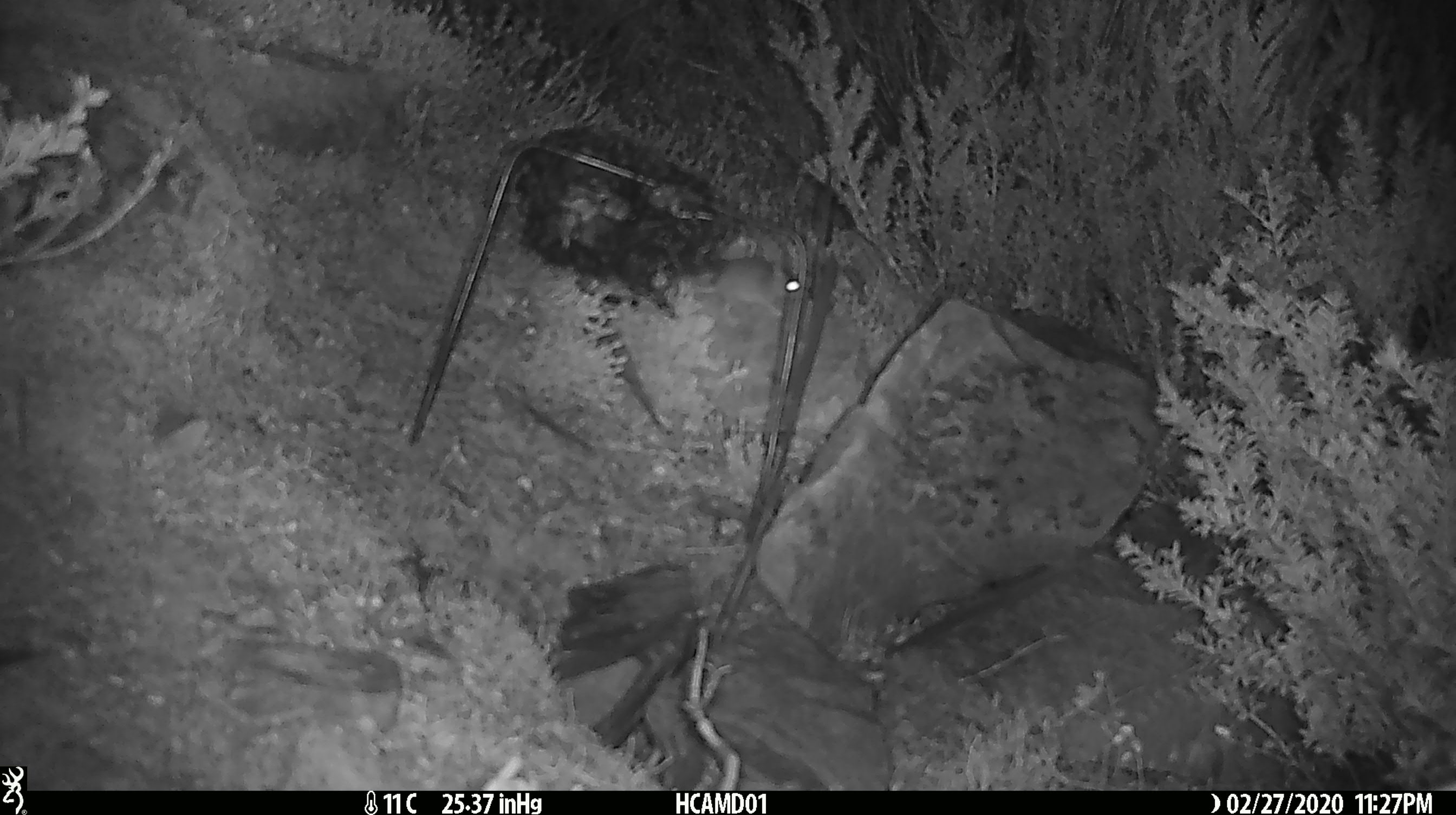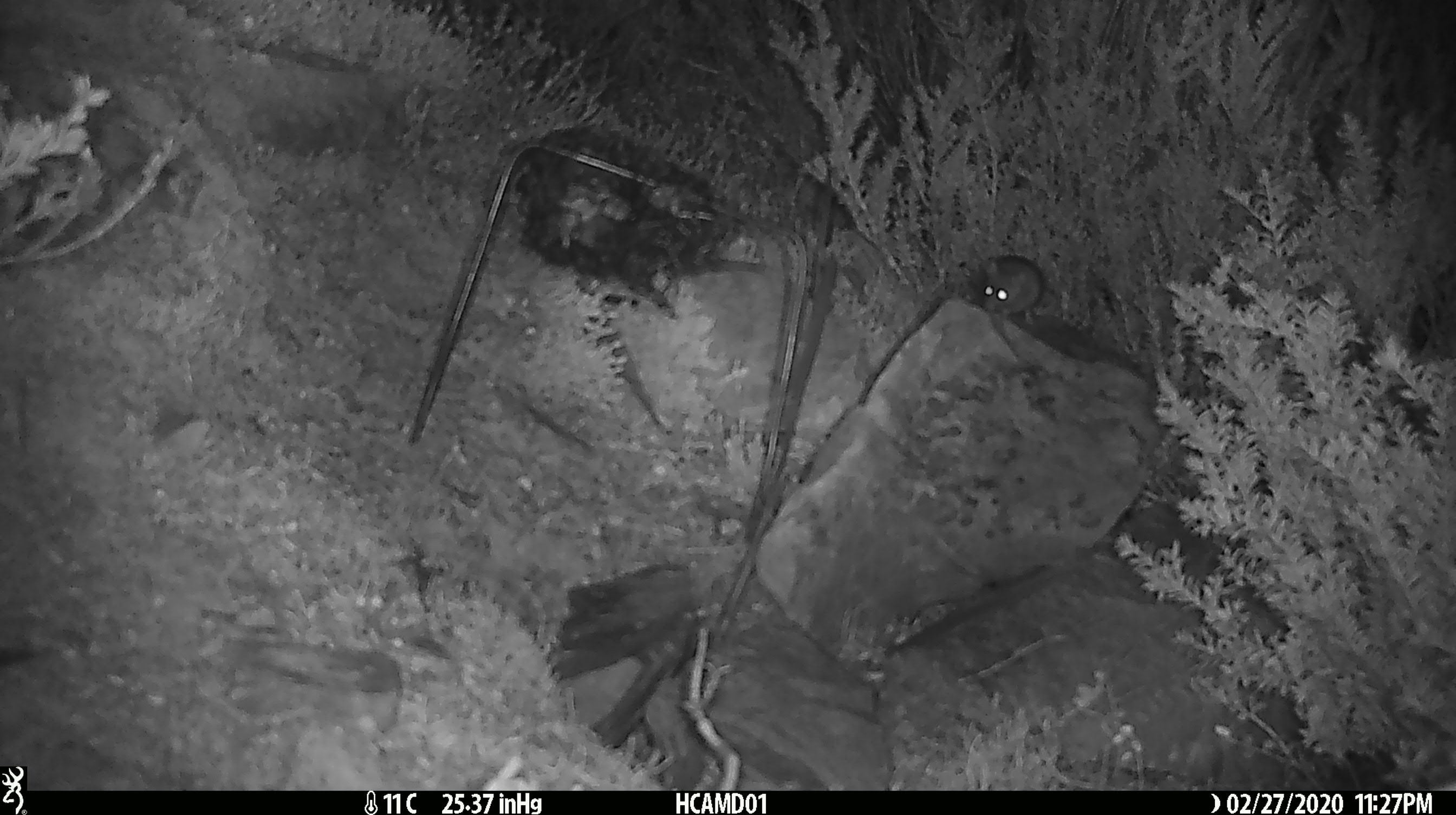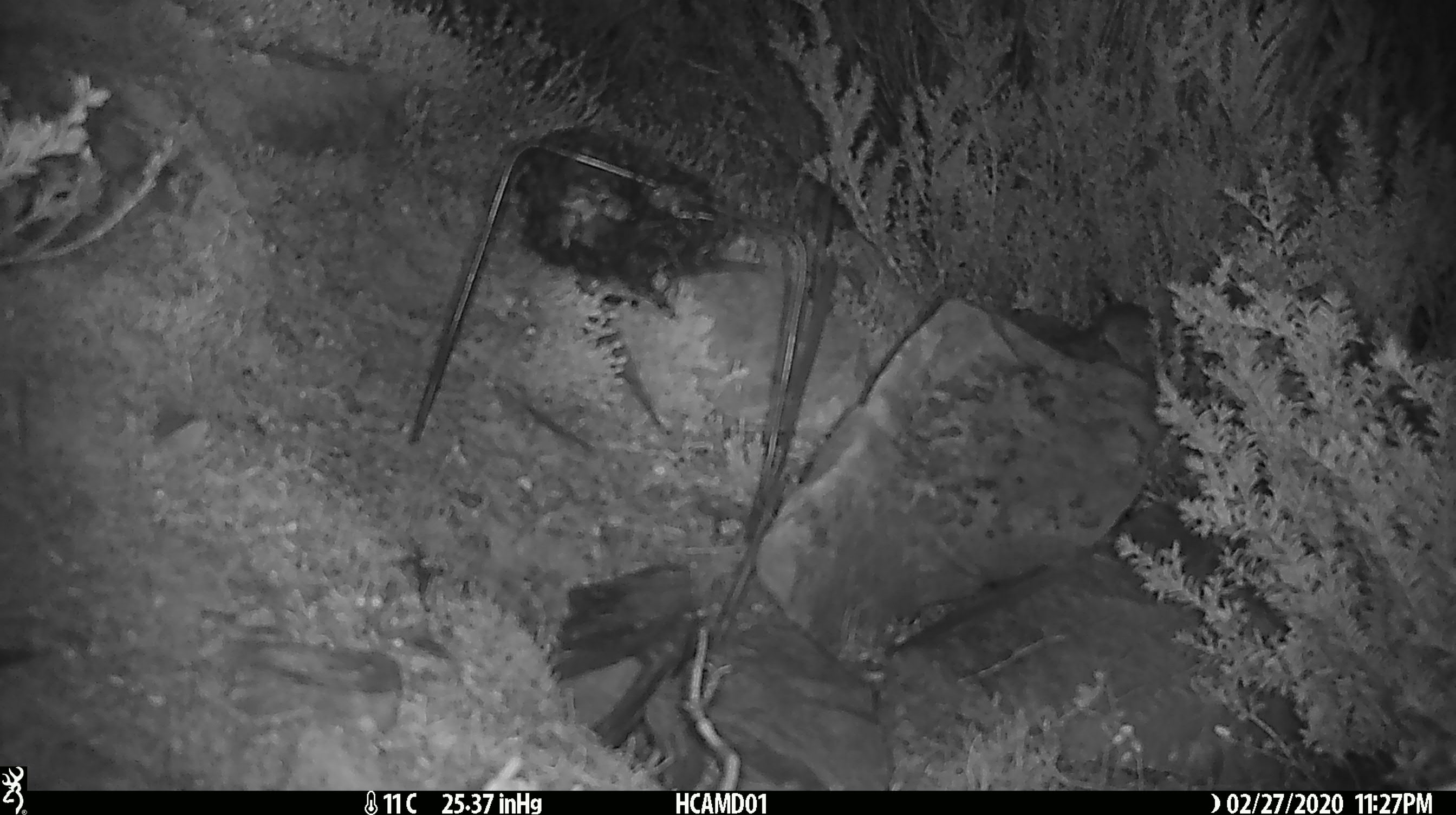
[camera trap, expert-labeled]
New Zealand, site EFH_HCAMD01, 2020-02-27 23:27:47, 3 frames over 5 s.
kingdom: Animalia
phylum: Chordata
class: Mammalia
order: Rodentia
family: Muridae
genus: Mus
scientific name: Mus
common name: mouse